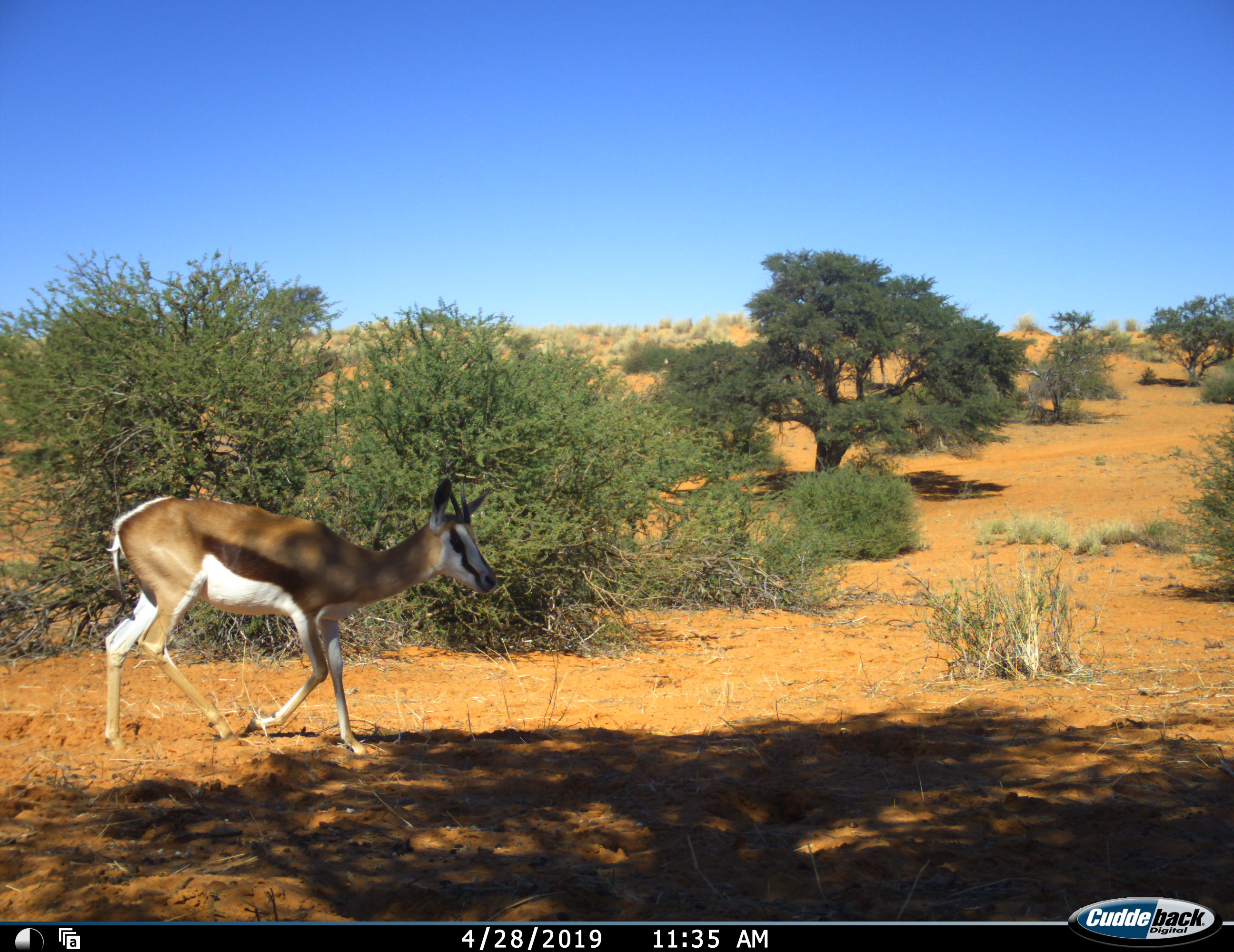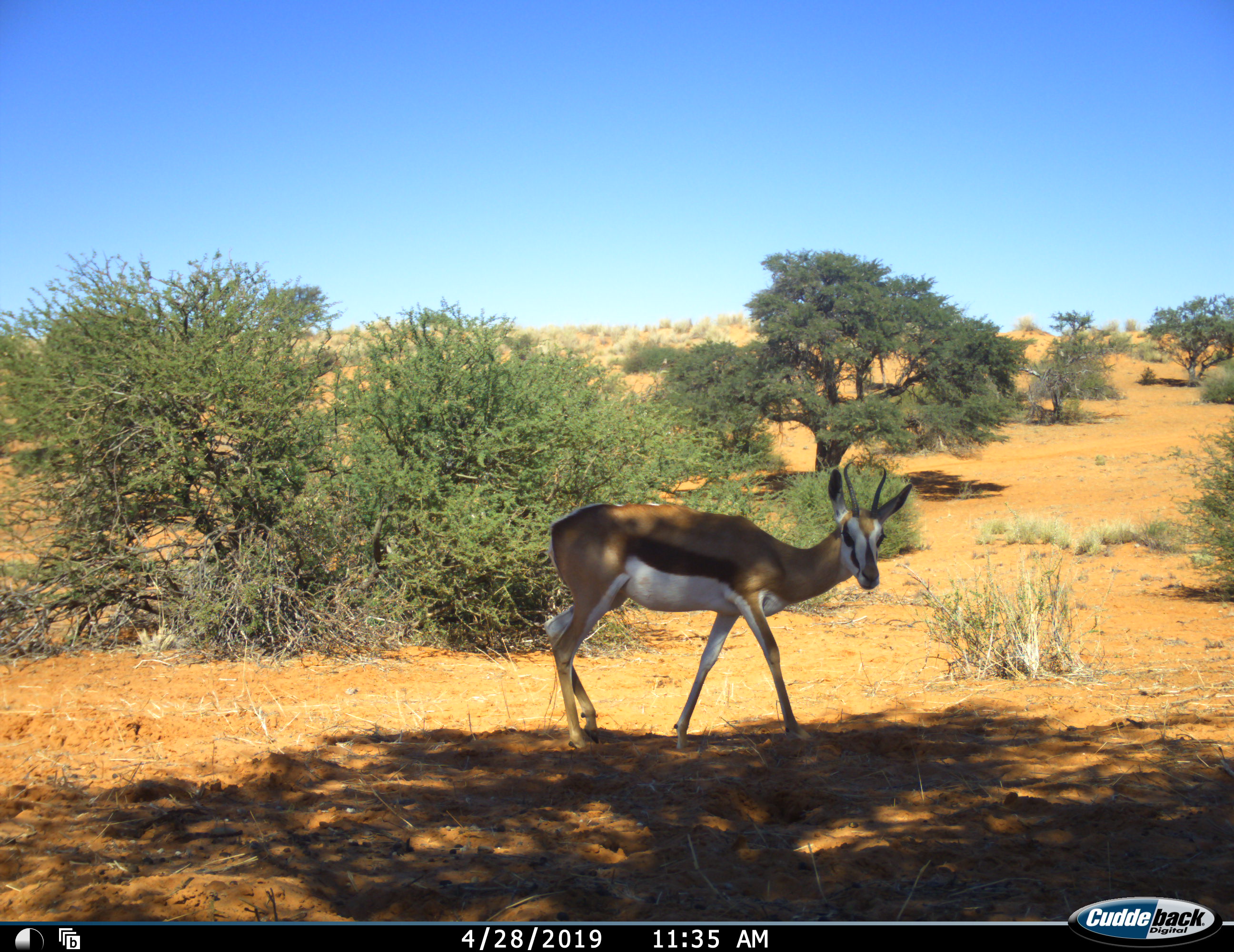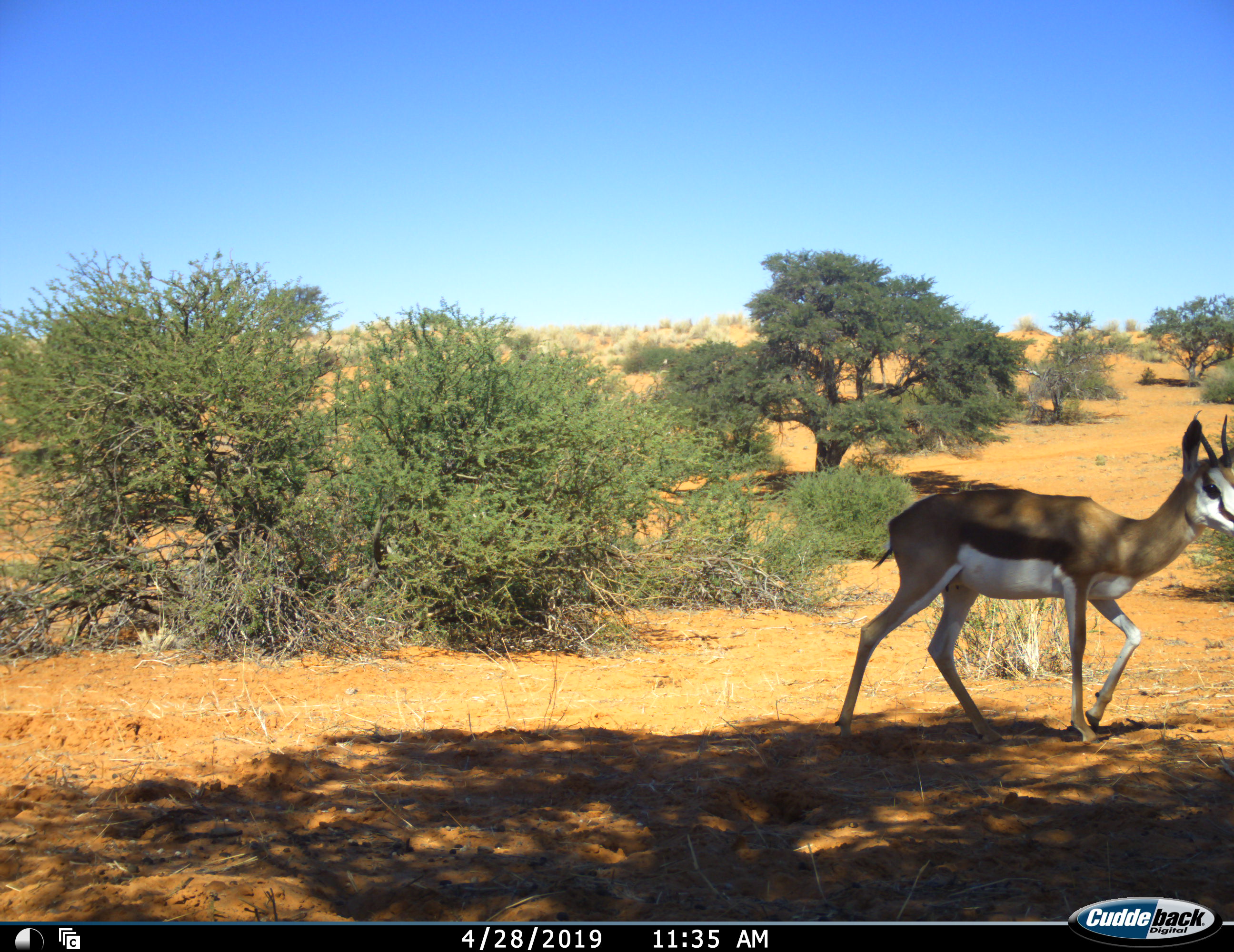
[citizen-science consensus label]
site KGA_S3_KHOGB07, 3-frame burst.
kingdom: Animalia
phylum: Chordata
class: Mammalia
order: Artiodactyla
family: Bovidae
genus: Antidorcas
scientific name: Antidorcas marsupialis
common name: springbok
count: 1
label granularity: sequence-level